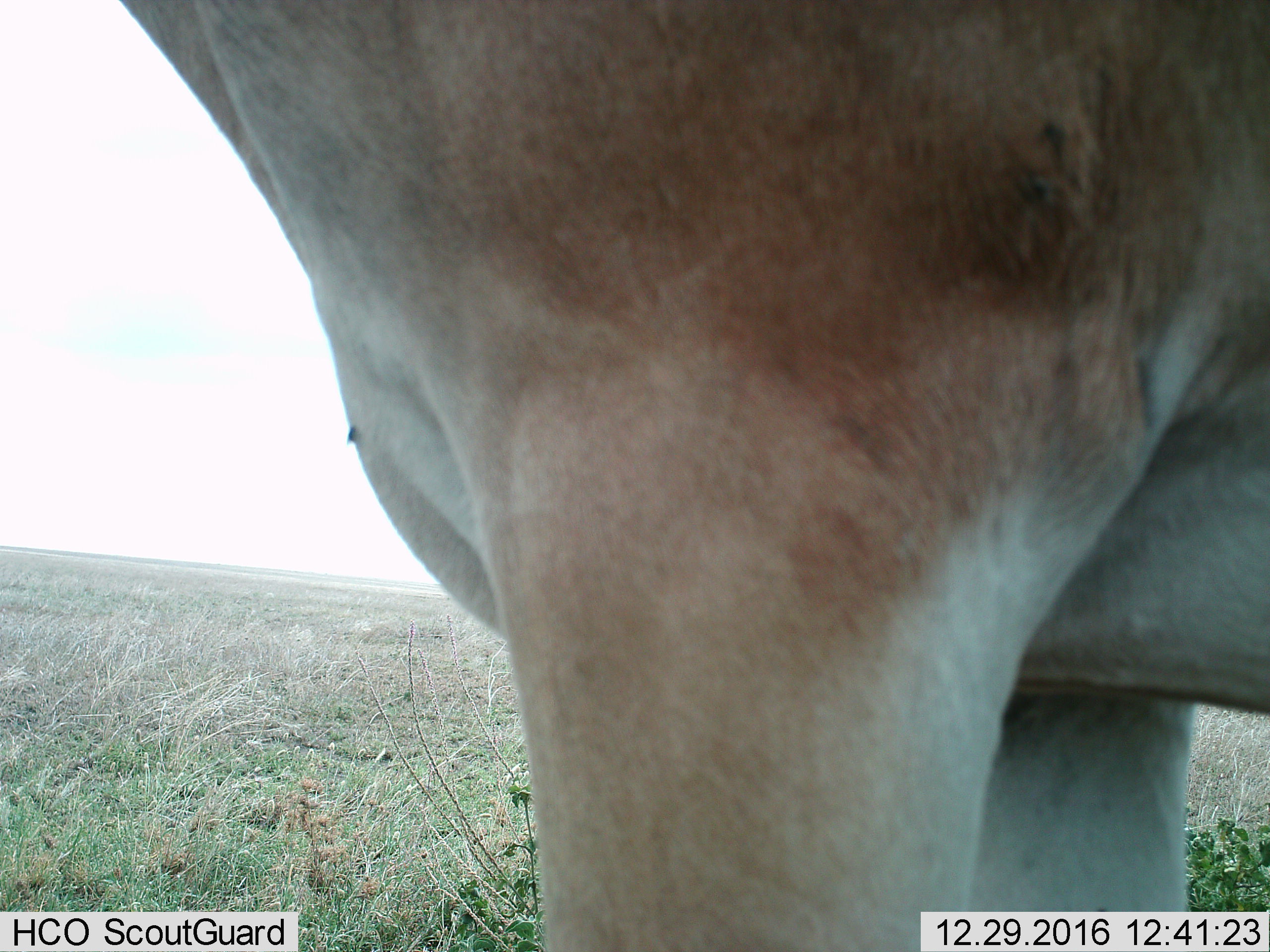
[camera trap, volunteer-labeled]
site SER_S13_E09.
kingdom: Animalia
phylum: Chordata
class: Mammalia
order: Artiodactyla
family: Bovidae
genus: Alcelaphus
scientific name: Alcelaphus buselaphus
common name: hartebeest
Hartebeest (Alcelaphus buselaphus), count 1. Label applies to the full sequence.